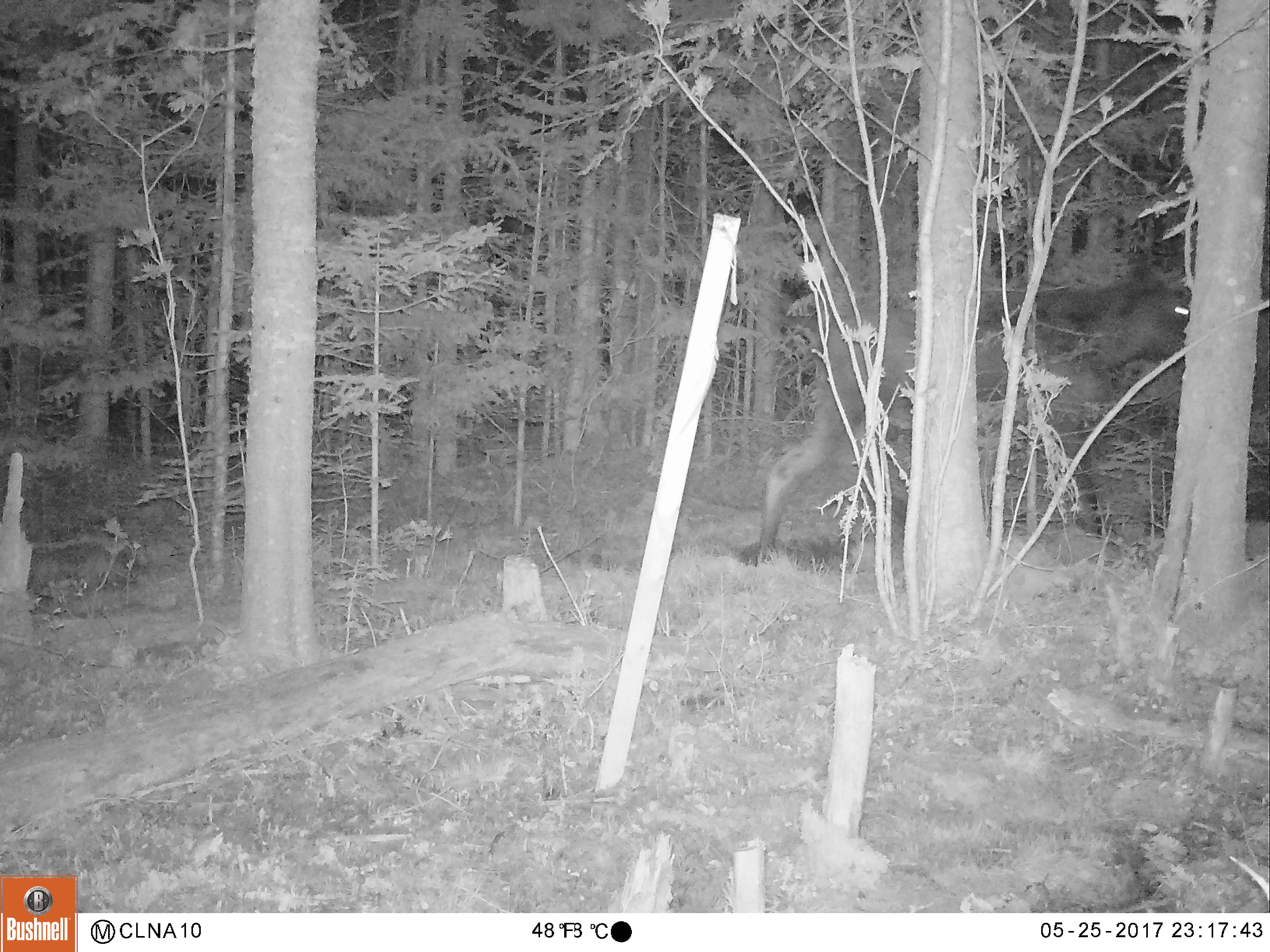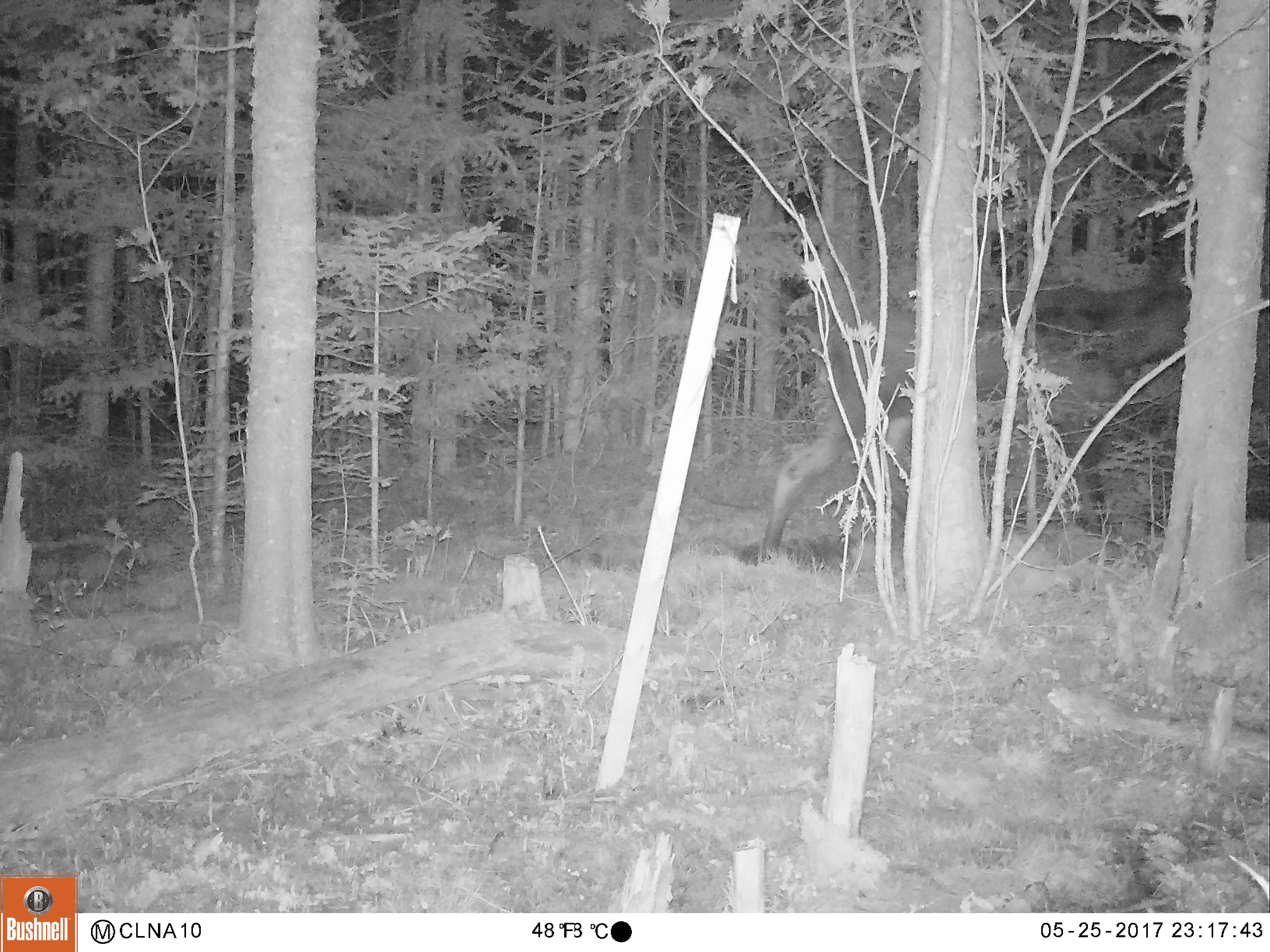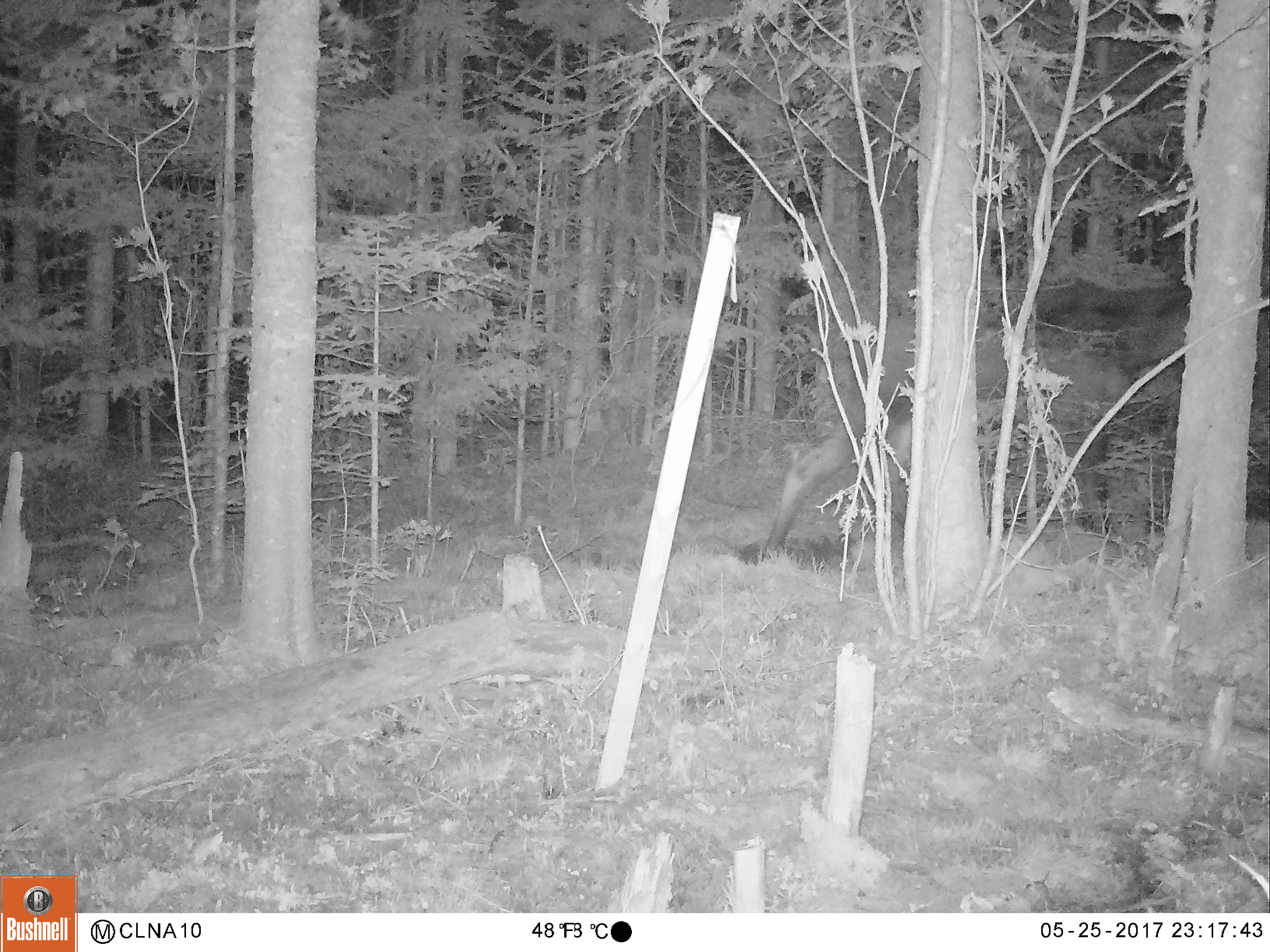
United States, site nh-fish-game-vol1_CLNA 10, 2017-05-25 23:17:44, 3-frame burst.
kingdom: Animalia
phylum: Chordata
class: Mammalia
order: Artiodactyla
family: Cervidae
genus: Alces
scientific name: Alces alces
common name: moose